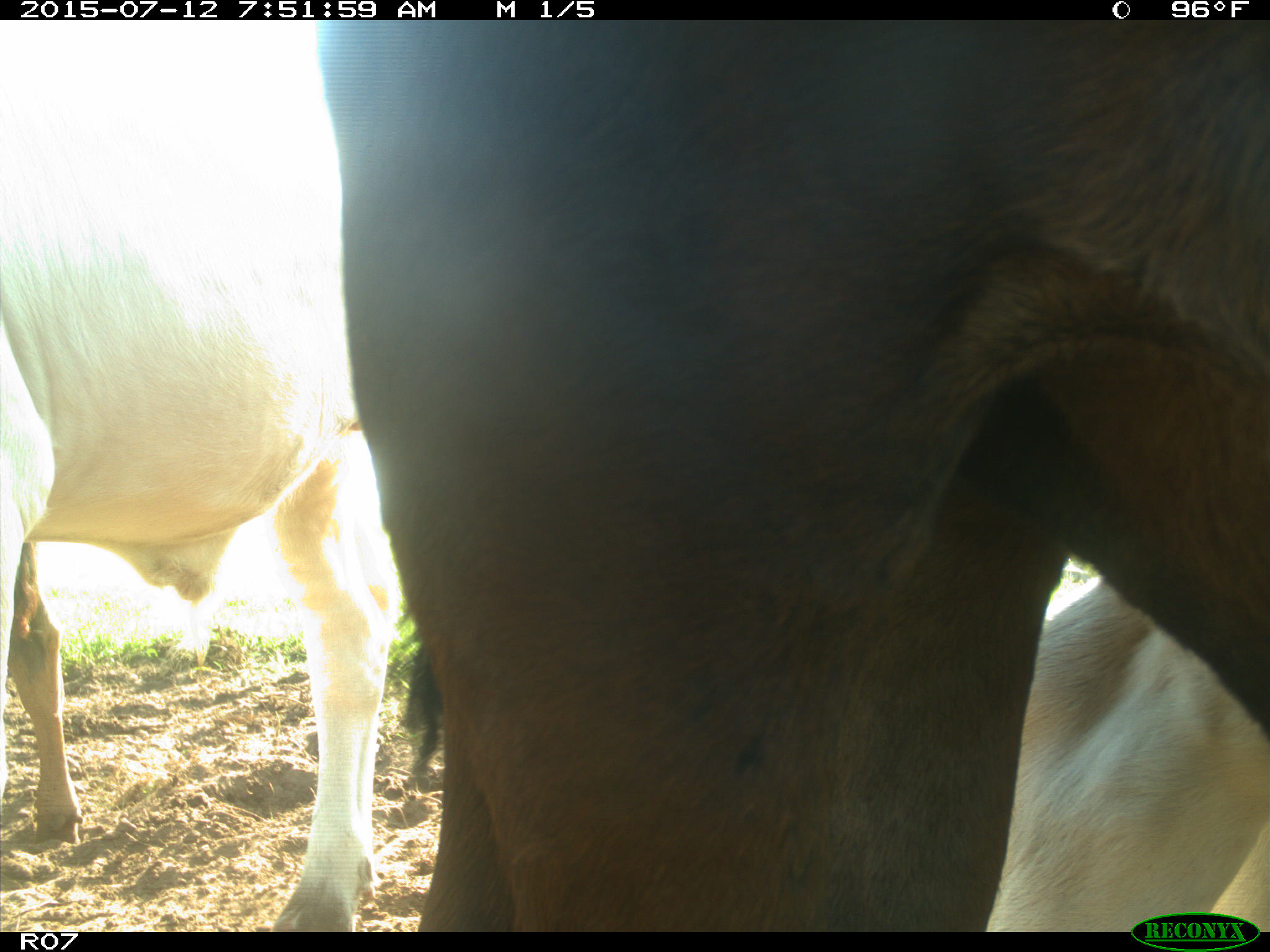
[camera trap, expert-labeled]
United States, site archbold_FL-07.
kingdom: Animalia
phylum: Chordata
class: Mammalia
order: Artiodactyla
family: Bovidae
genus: Bos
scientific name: Bos taurus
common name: domestic cow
Bos taurus (domestic cow).